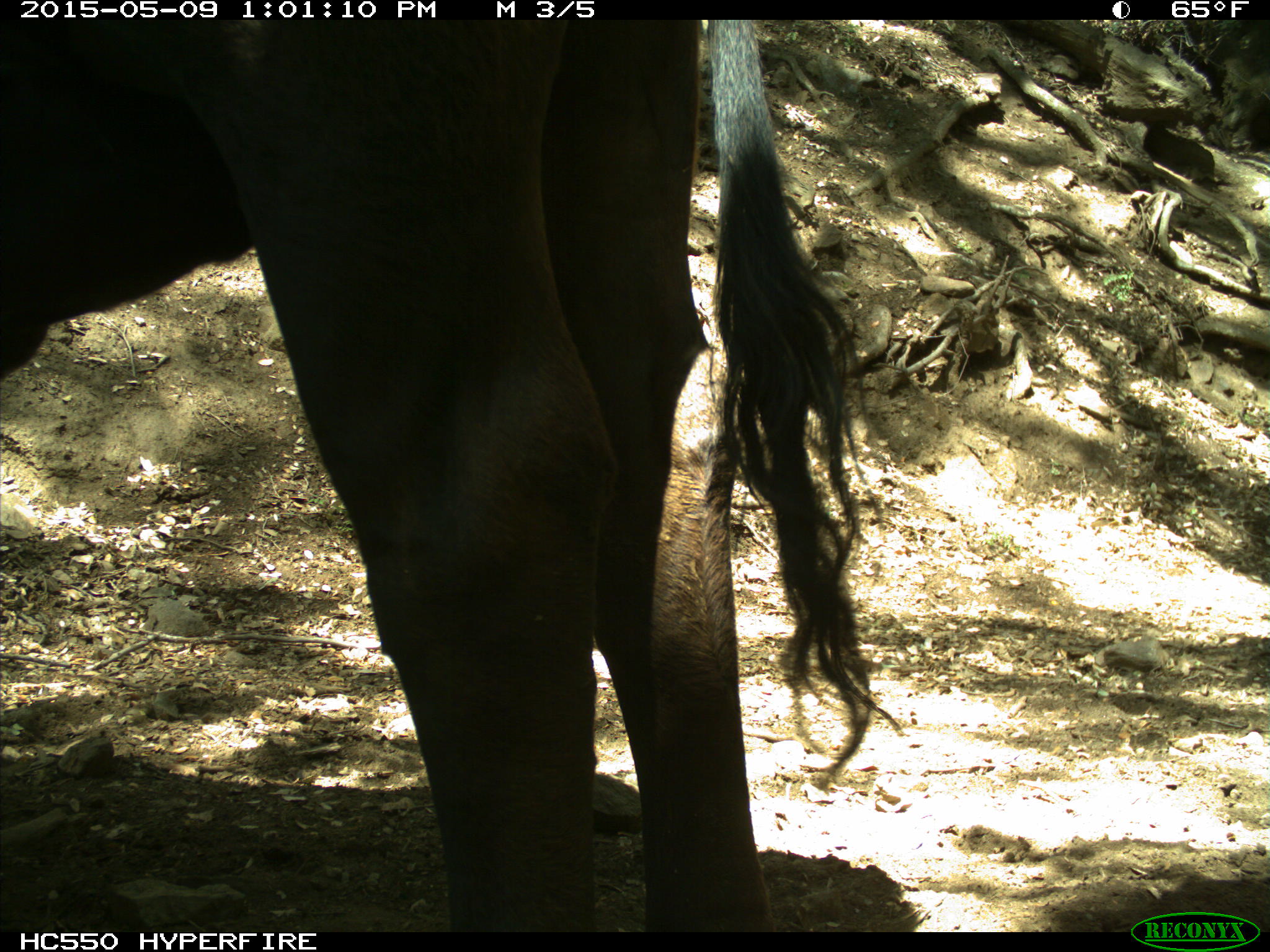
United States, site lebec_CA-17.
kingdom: Animalia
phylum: Chordata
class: Mammalia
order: Artiodactyla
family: Bovidae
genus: Bos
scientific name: Bos taurus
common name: domestic cow